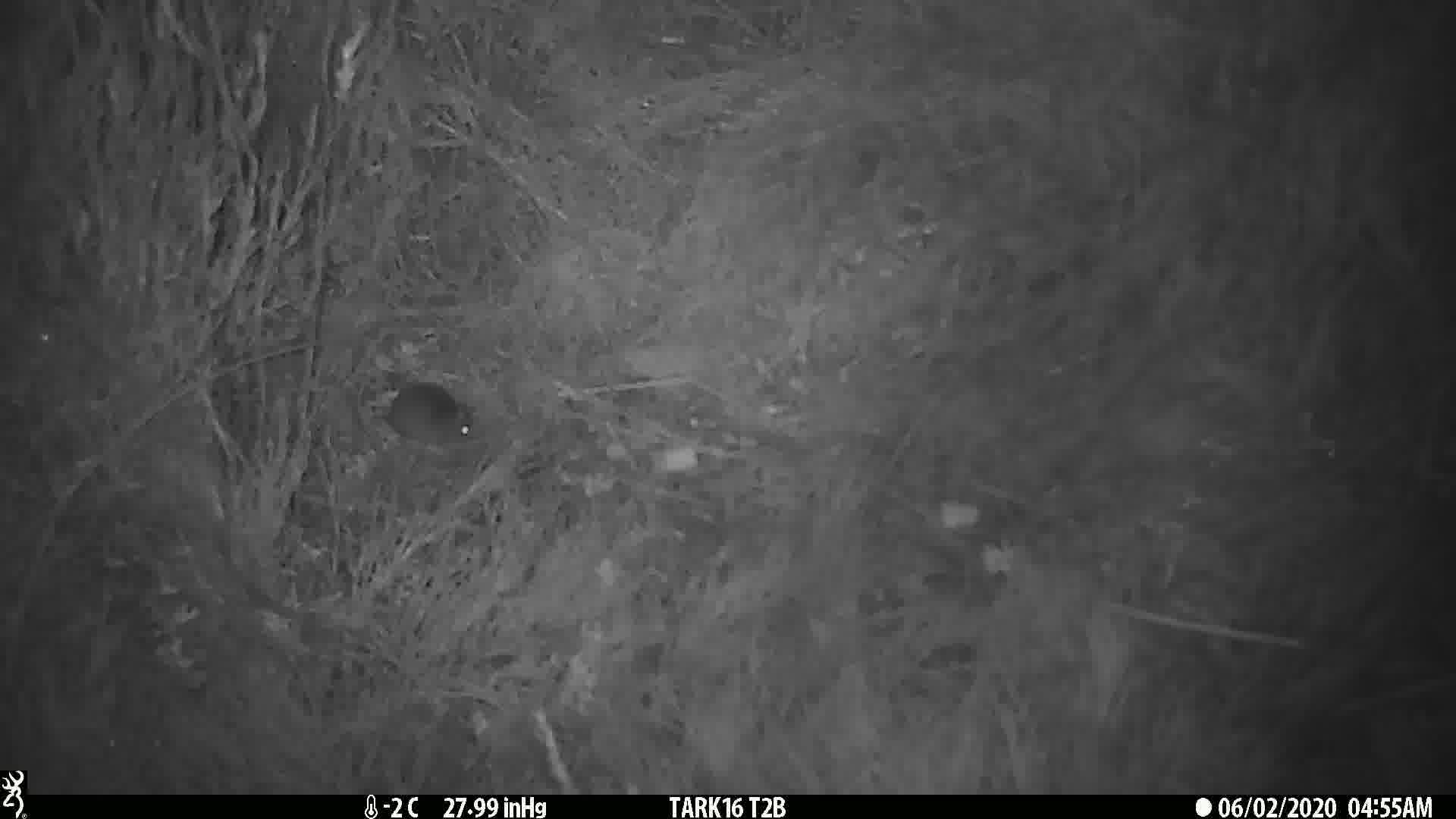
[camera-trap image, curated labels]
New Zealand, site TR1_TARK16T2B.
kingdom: Animalia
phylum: Chordata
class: Mammalia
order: Rodentia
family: Muridae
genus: Mus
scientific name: Mus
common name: mouse